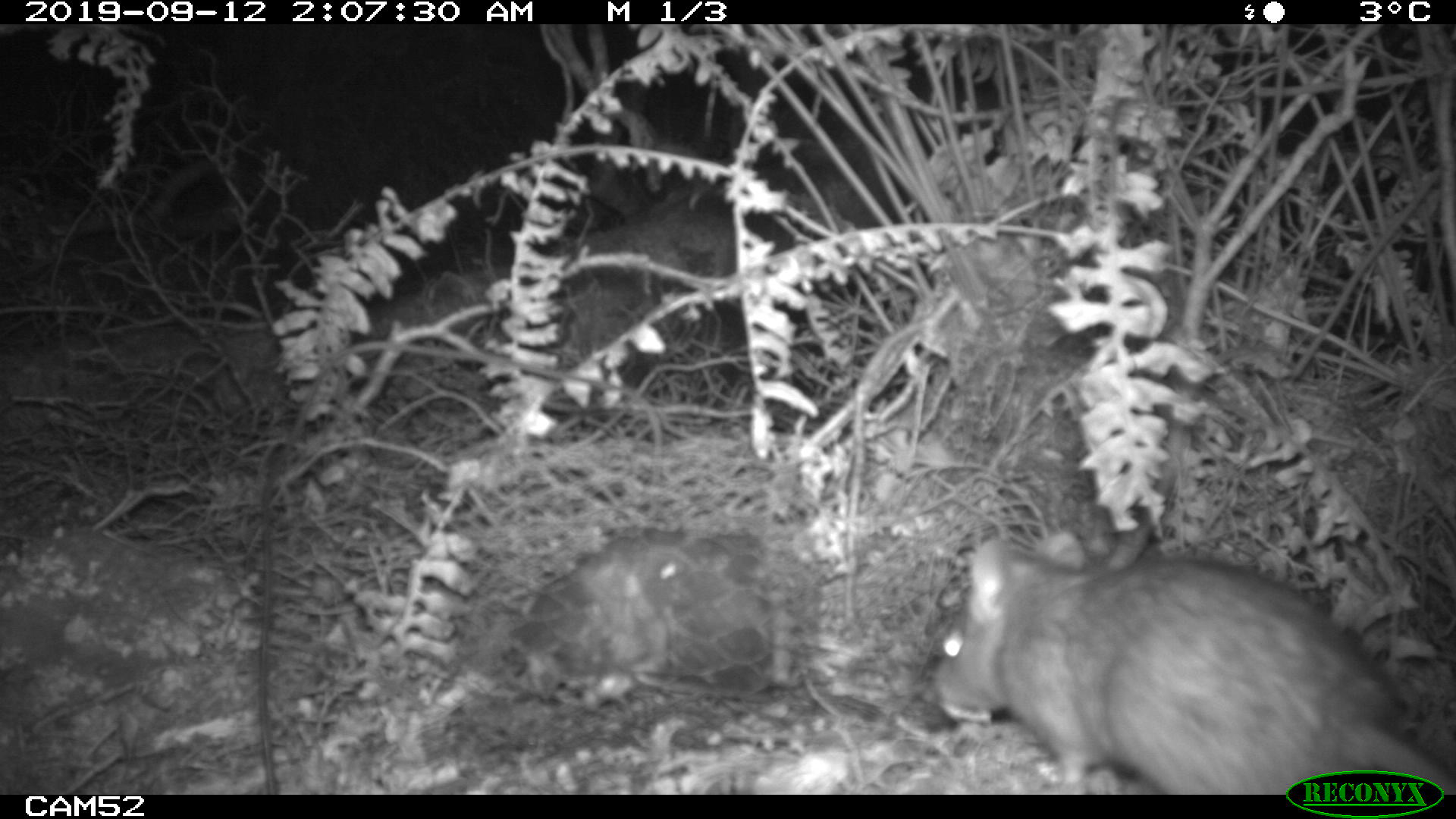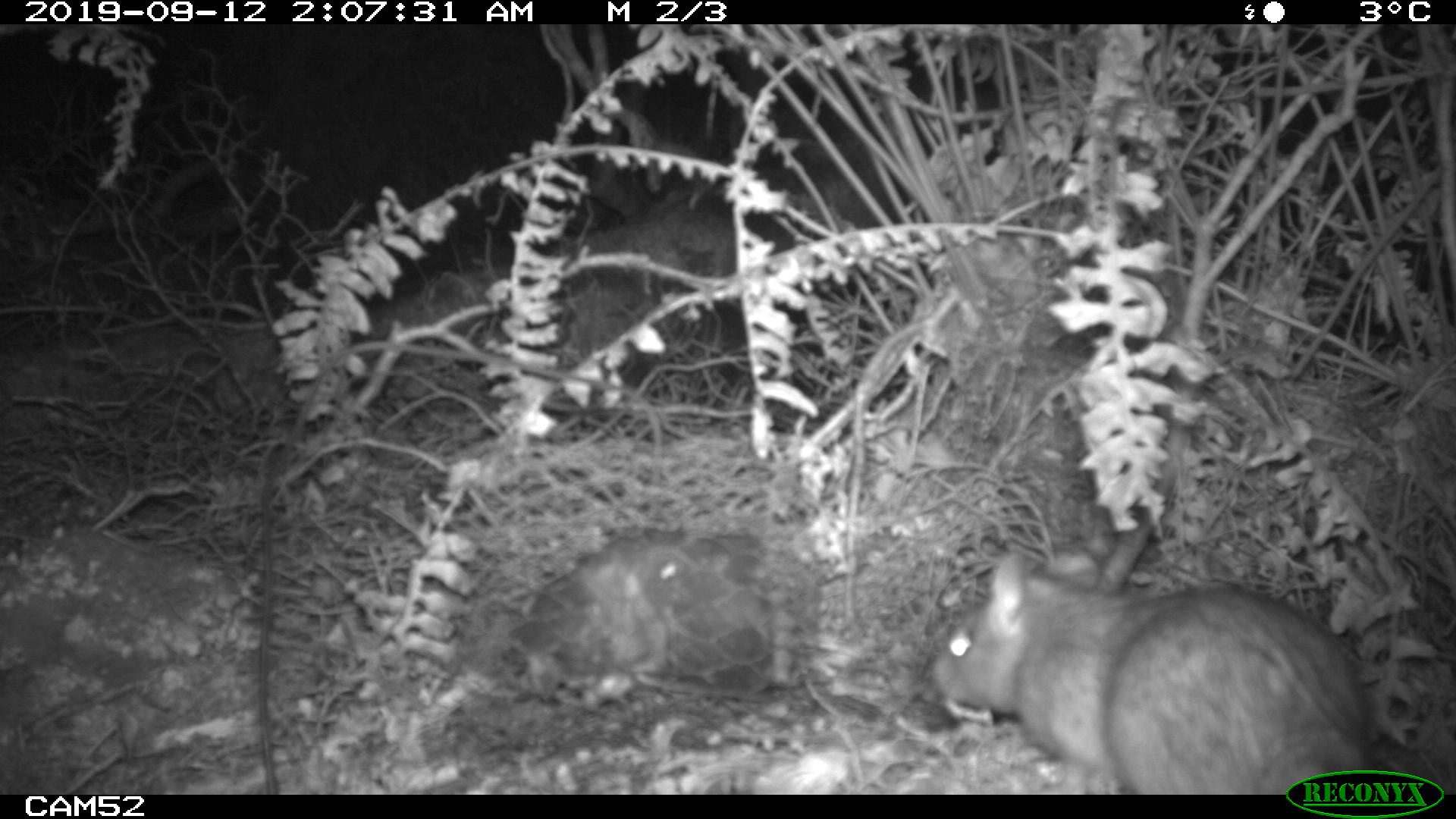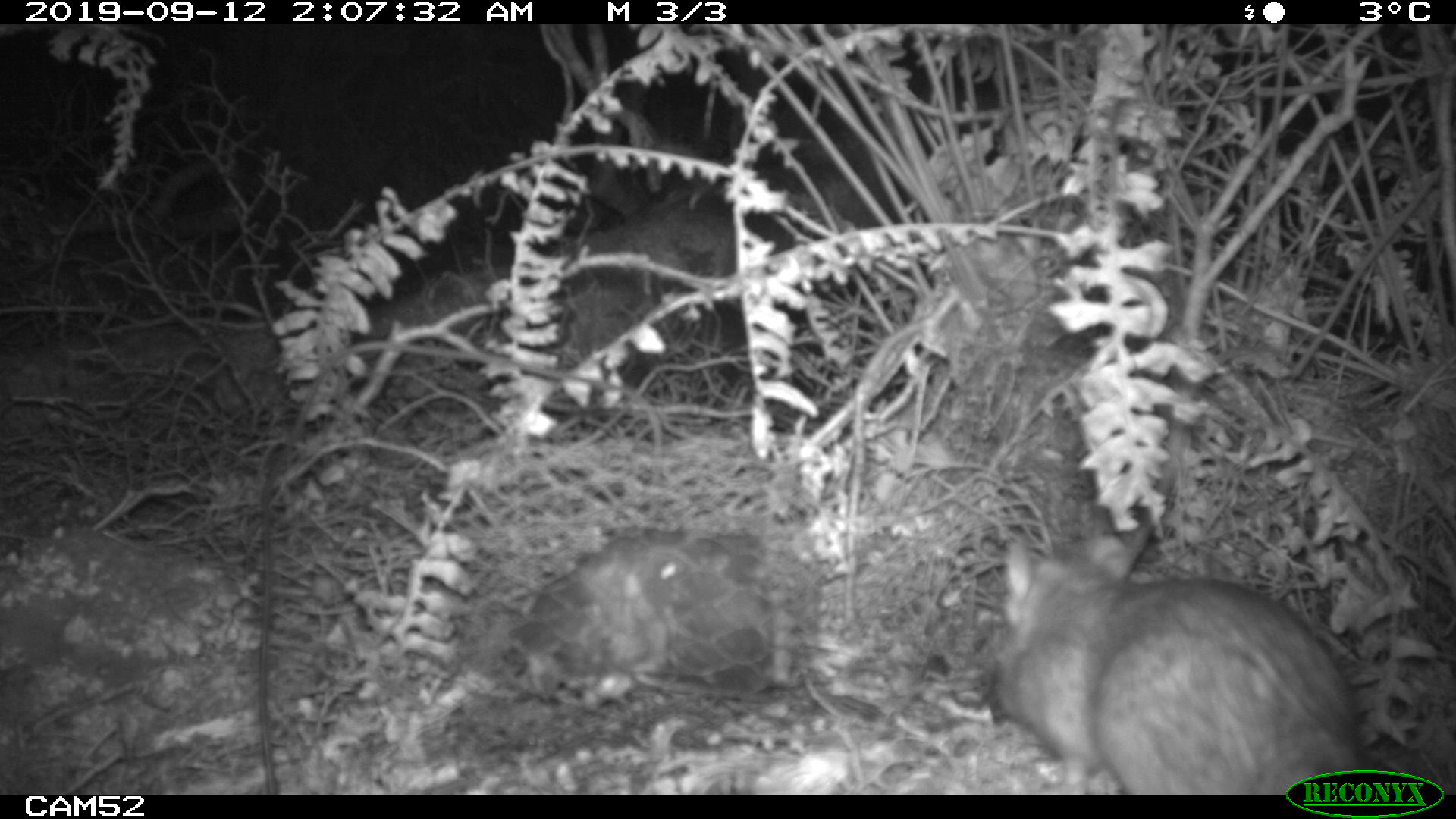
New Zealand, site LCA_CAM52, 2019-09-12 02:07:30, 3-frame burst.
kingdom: Animalia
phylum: Chordata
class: Mammalia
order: Rodentia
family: Muridae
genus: Rattus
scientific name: Rattus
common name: rat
Rat (Rattus).